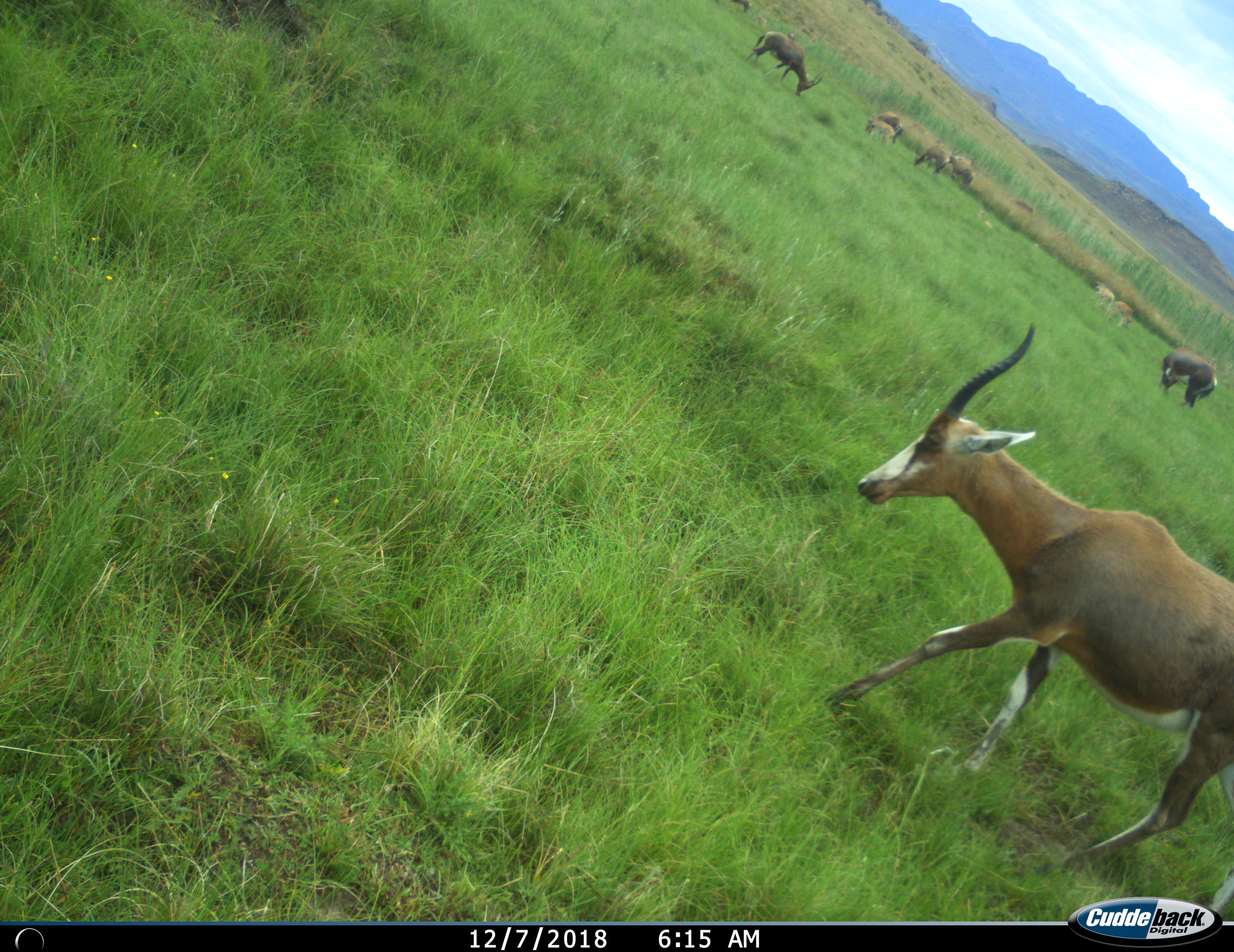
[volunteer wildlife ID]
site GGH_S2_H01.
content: unidentified animal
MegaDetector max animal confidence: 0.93